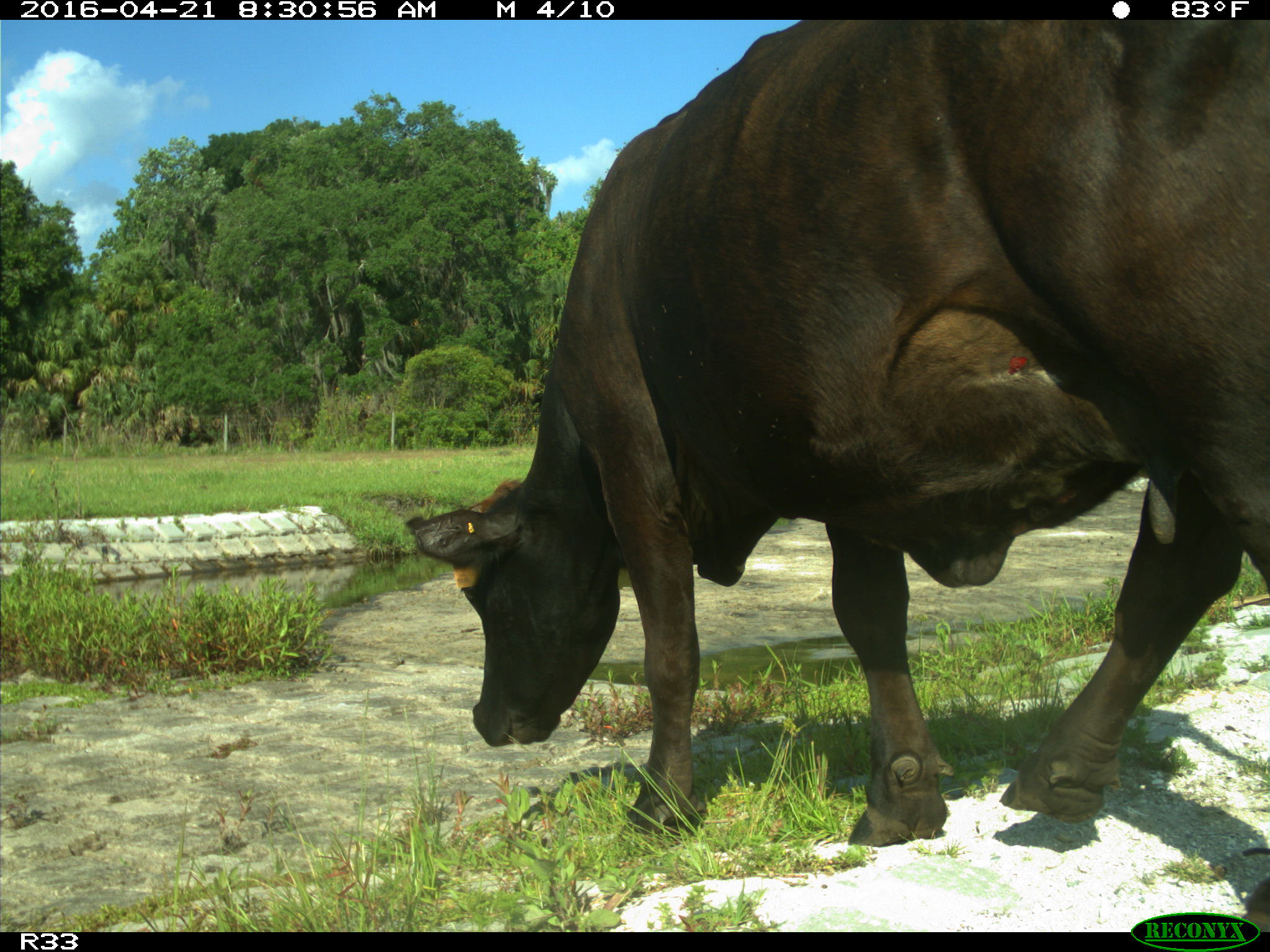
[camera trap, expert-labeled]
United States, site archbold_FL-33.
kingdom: Animalia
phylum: Chordata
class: Mammalia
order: Artiodactyla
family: Bovidae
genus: Bos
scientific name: Bos taurus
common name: domestic cow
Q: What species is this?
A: Bos taurus (domestic cow).